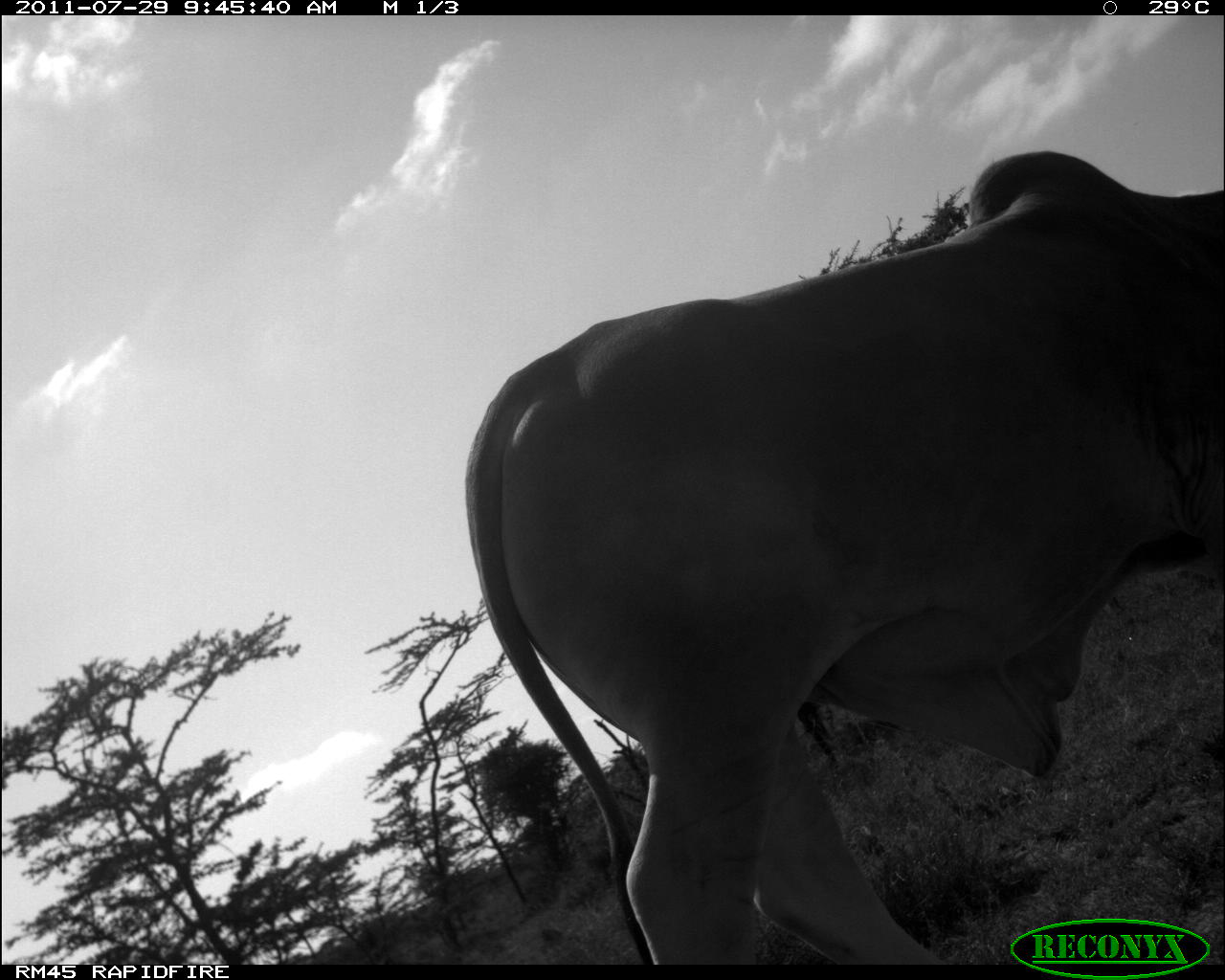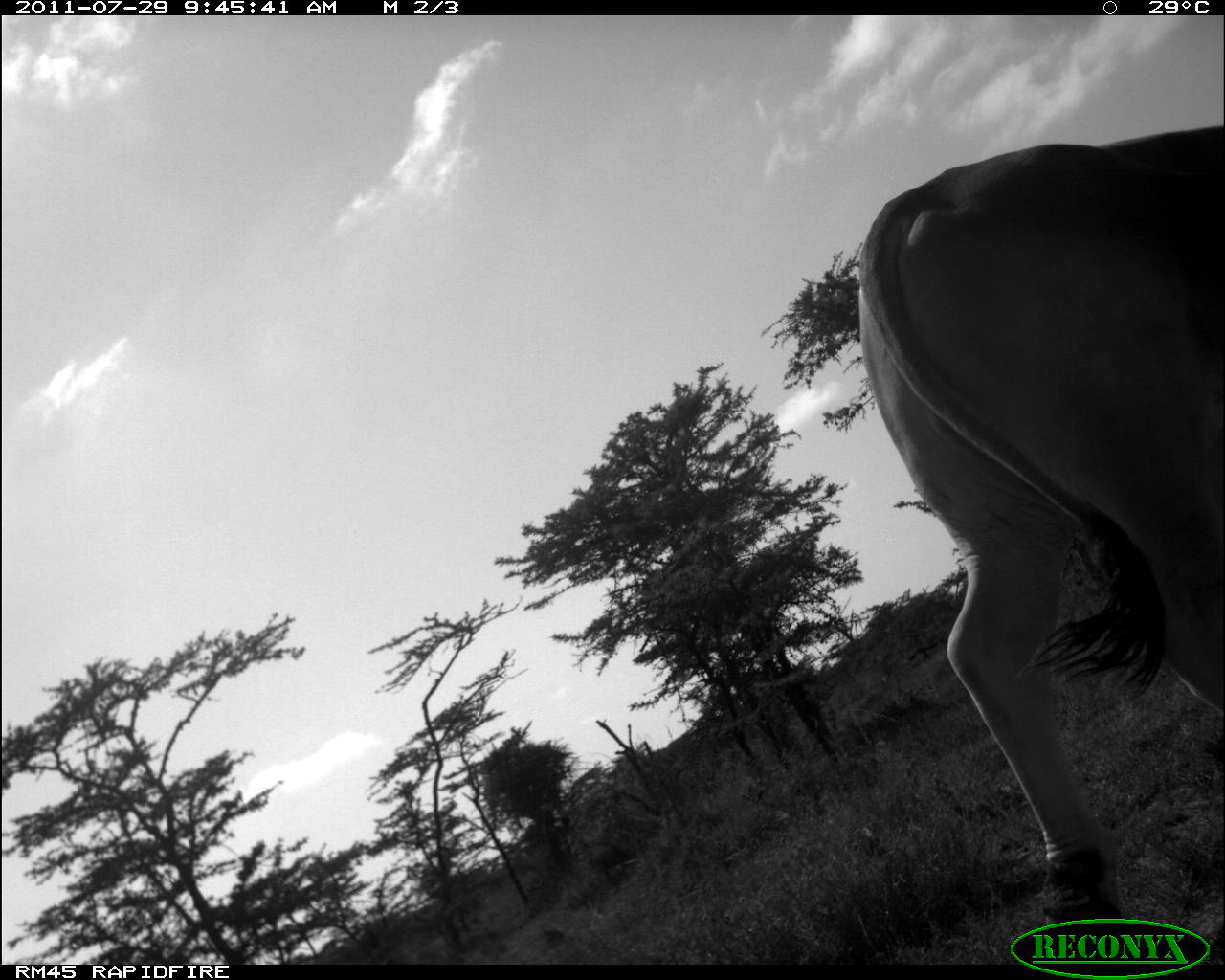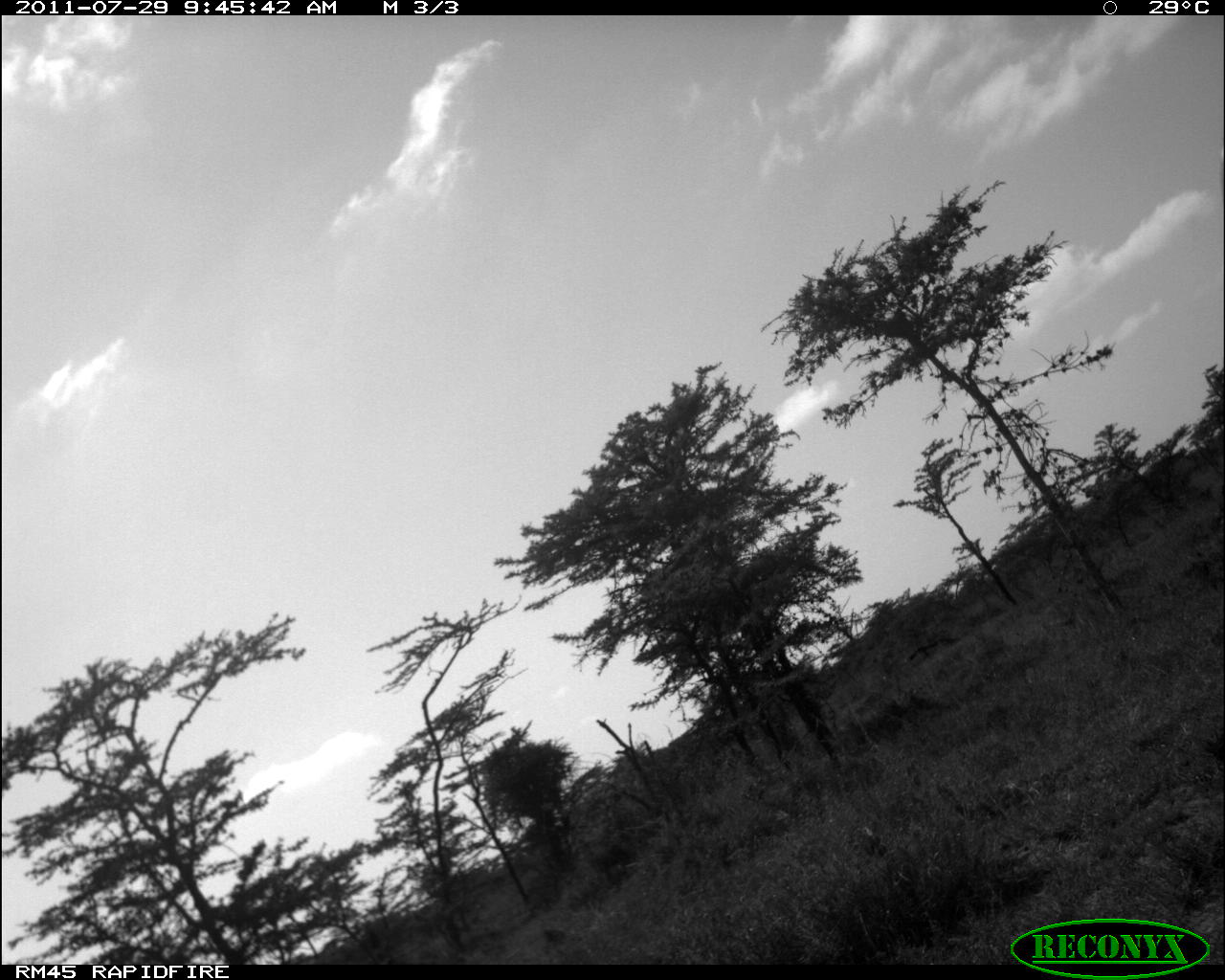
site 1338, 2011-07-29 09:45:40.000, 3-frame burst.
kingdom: Animalia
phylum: Chordata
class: Mammalia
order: Artiodactyla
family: Bovidae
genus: Bos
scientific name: Bos taurus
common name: domestic cattle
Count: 1.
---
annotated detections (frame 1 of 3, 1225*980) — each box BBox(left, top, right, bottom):
bos taurus: BBox(459, 146, 1220, 963)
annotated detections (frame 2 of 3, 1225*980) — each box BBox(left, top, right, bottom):
bos taurus: BBox(850, 118, 1225, 959)